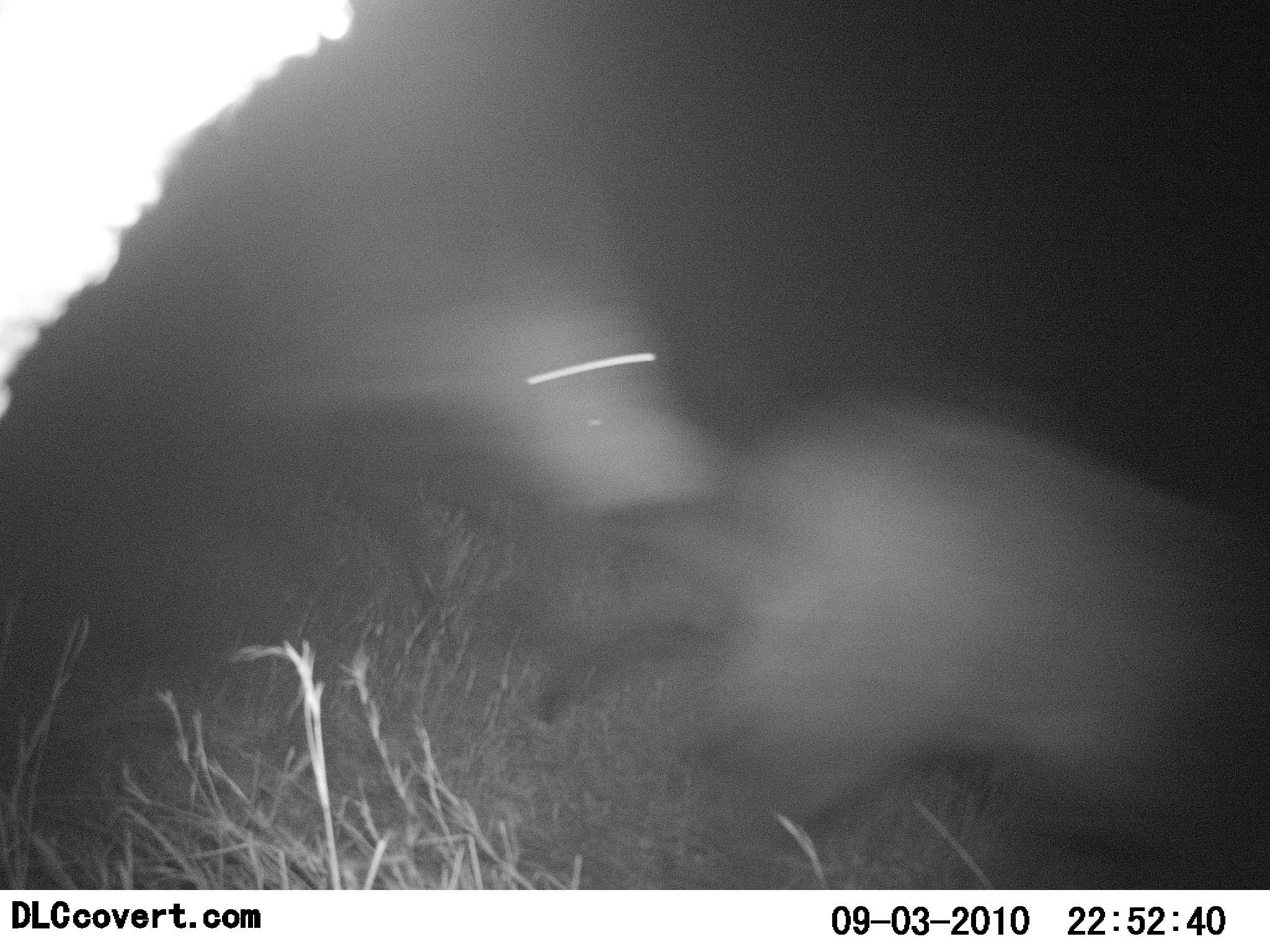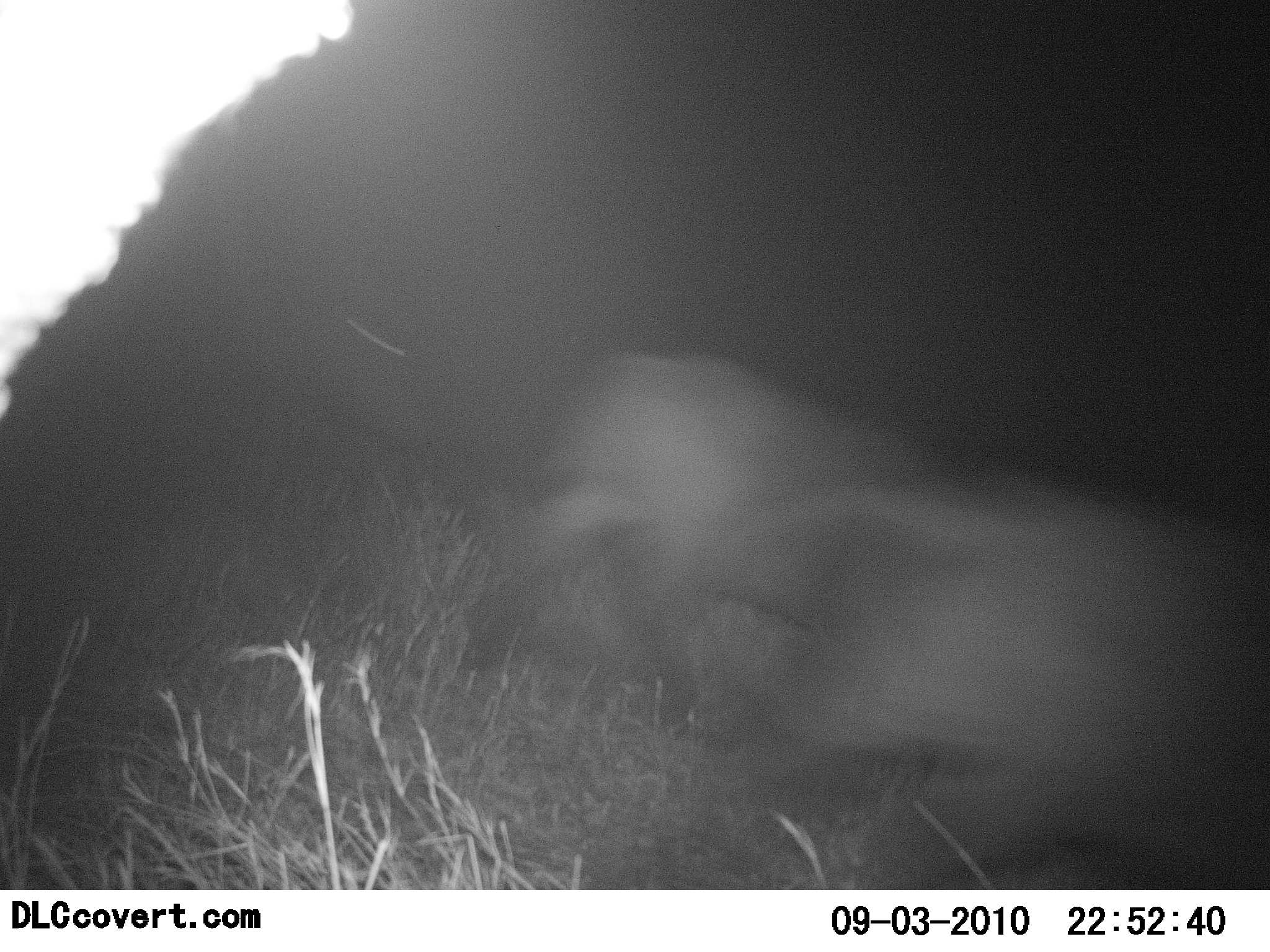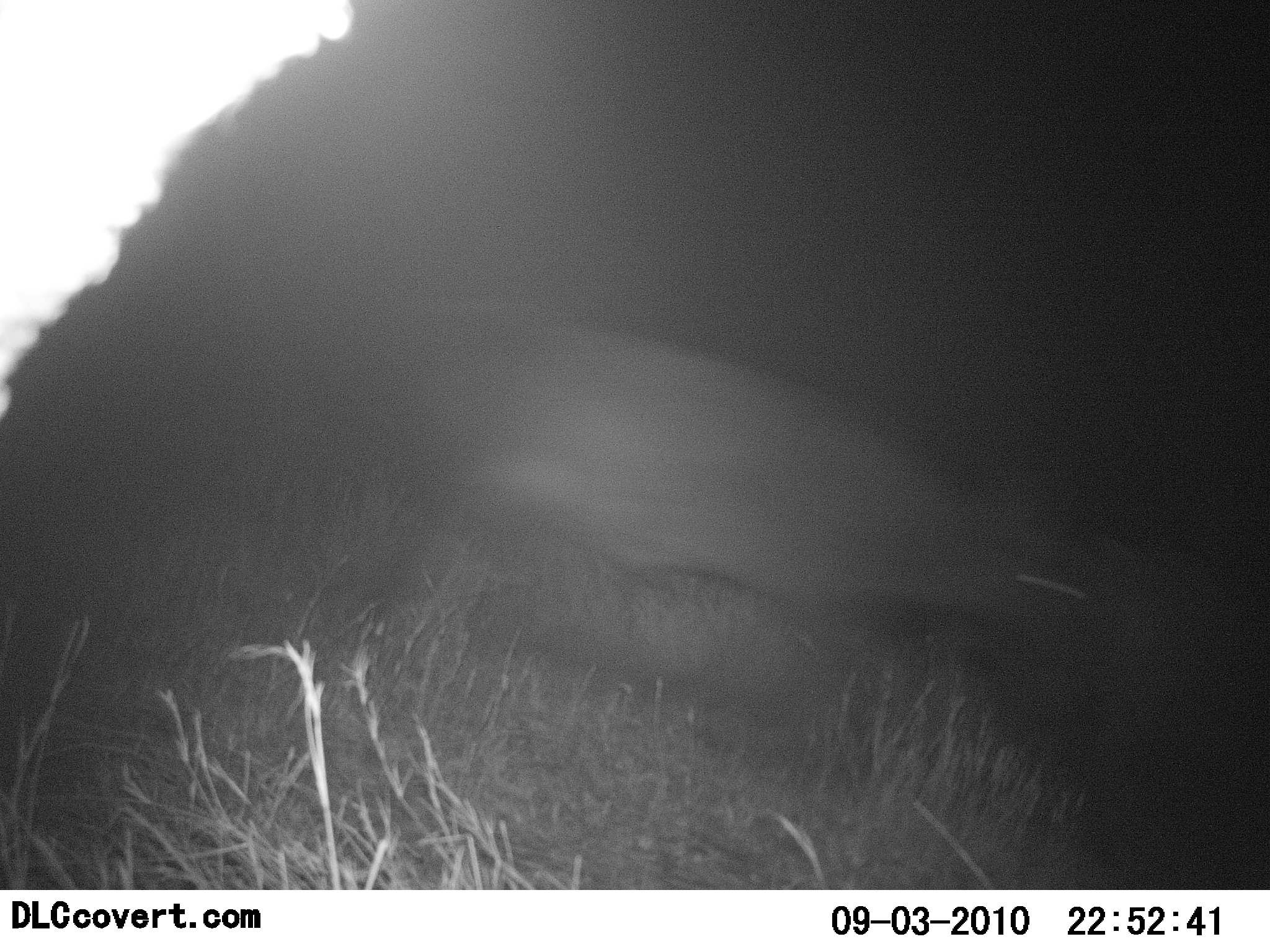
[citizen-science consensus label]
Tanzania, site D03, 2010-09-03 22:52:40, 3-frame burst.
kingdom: Animalia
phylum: Chordata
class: Mammalia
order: Artiodactyla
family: Bovidae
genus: Syncerus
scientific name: Syncerus caffer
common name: cape buffalo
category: buffalo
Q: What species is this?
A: Buffalo (cape buffalo) (Syncerus caffer).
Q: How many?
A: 2.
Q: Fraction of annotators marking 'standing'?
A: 0%.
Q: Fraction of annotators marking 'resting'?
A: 0%.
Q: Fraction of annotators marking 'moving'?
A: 100%.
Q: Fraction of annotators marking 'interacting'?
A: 0%.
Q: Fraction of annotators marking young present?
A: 0%.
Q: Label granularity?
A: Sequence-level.